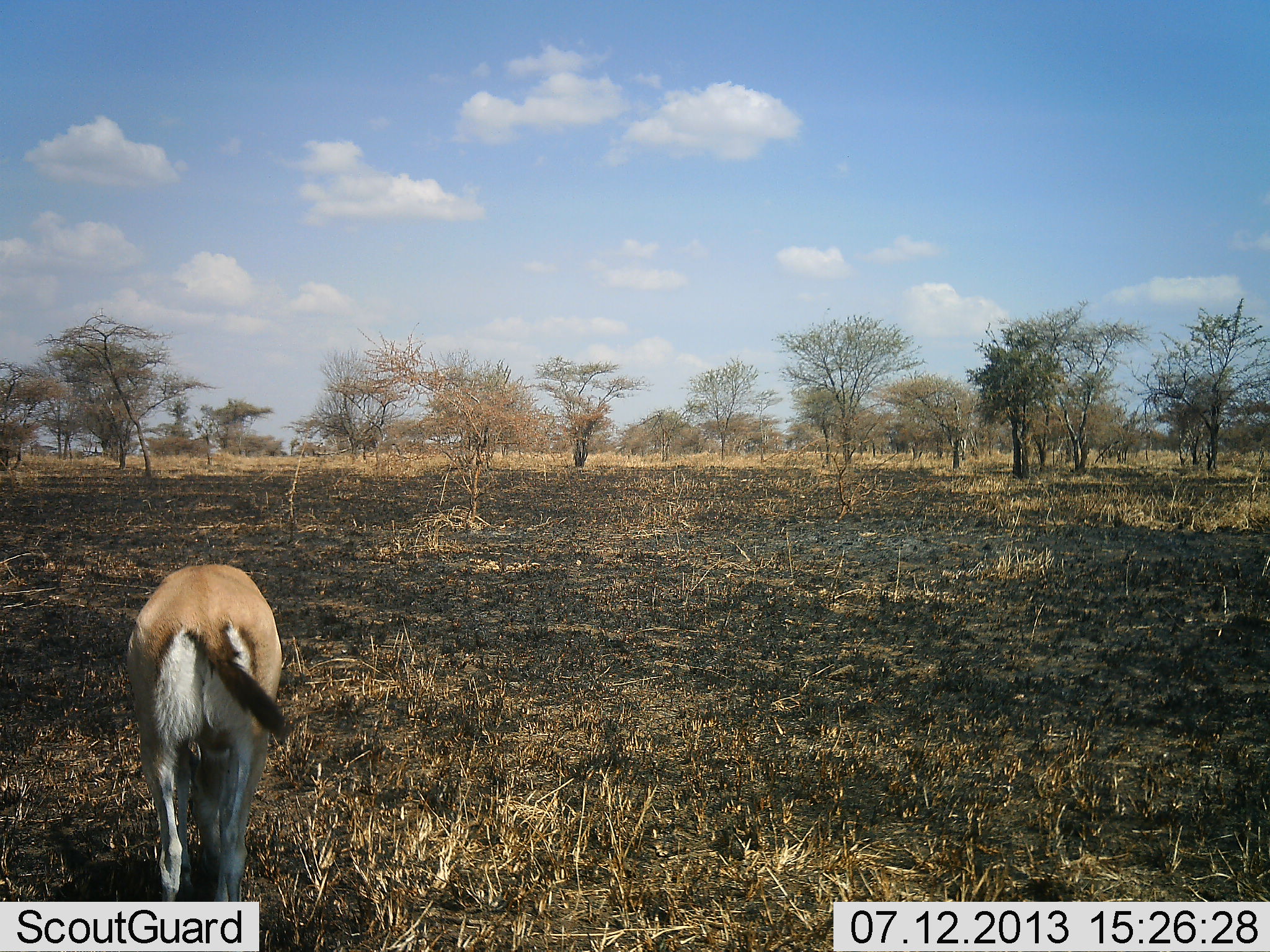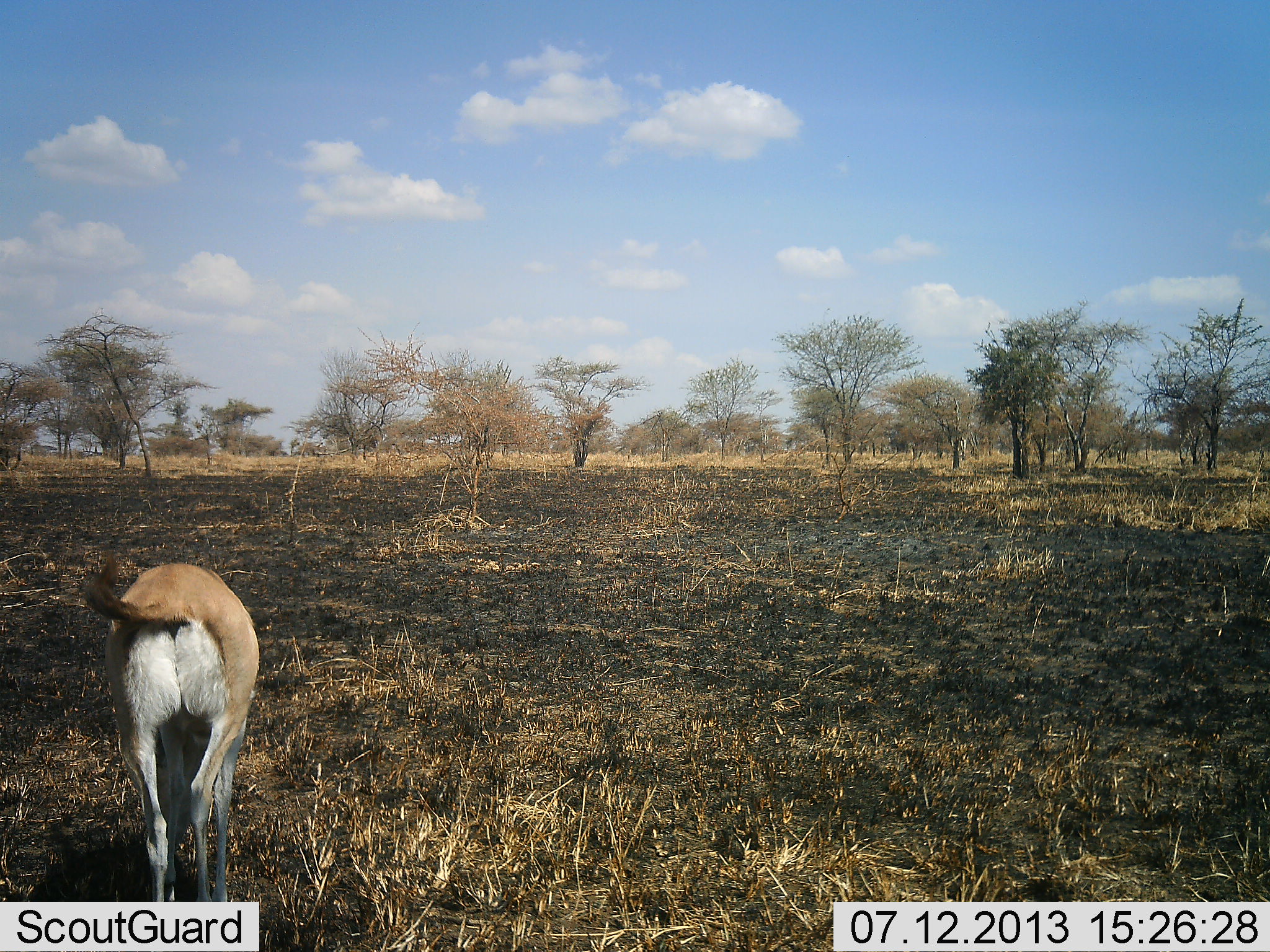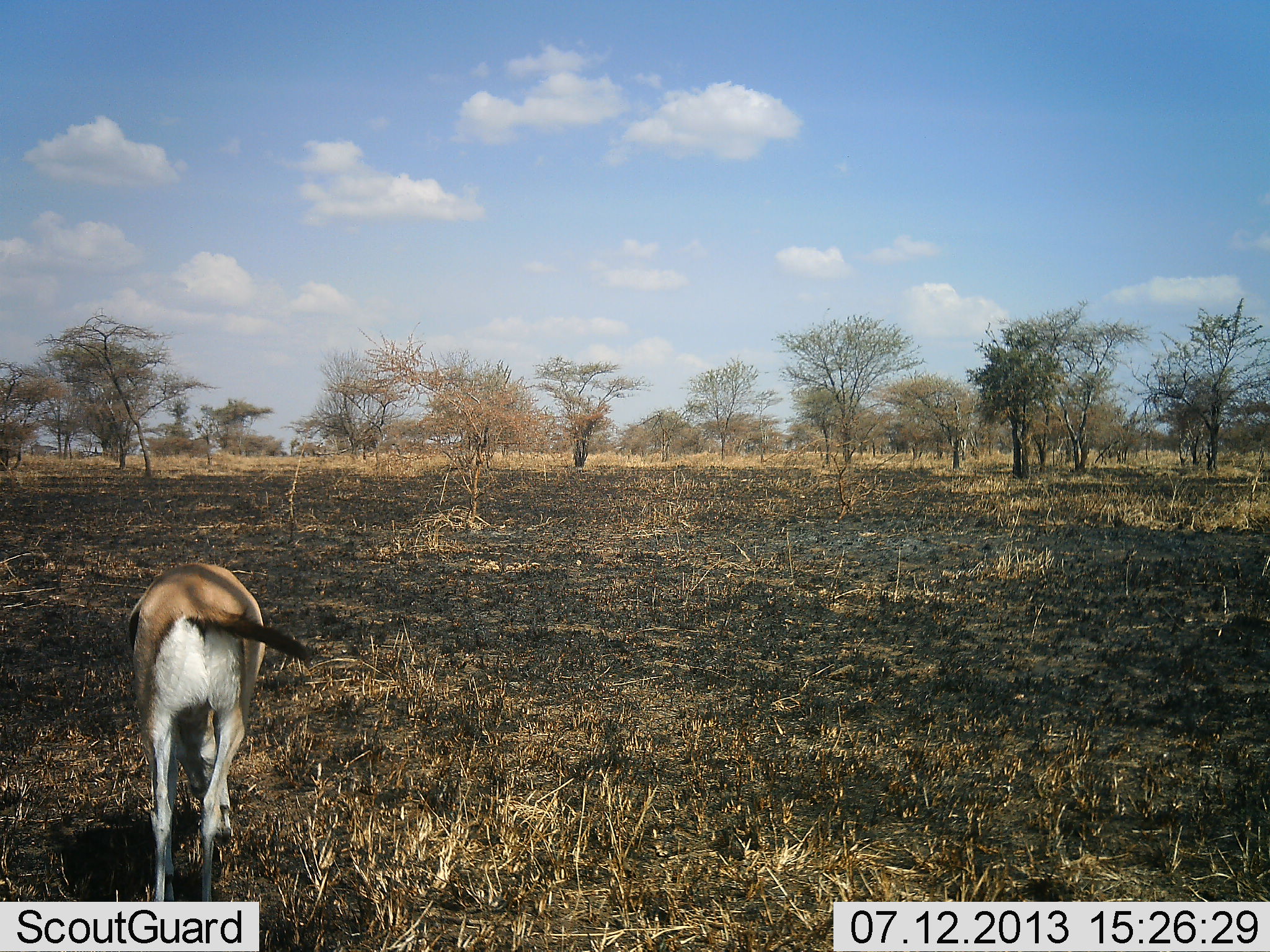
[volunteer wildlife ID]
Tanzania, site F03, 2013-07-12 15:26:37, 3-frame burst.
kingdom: Animalia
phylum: Chordata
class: Mammalia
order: Artiodactyla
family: Bovidae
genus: Eudorcas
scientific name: Eudorcas thomsonii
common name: thomson's gazelle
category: gazellethomsons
Gazellethomsons (thomson's gazelle) (Eudorcas thomsonii), count 1. Behavior (volunteer vote fractions): standing 29%, resting 0%, moving 14%, interacting 0%. Young present (vote fraction): 0%. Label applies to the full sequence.